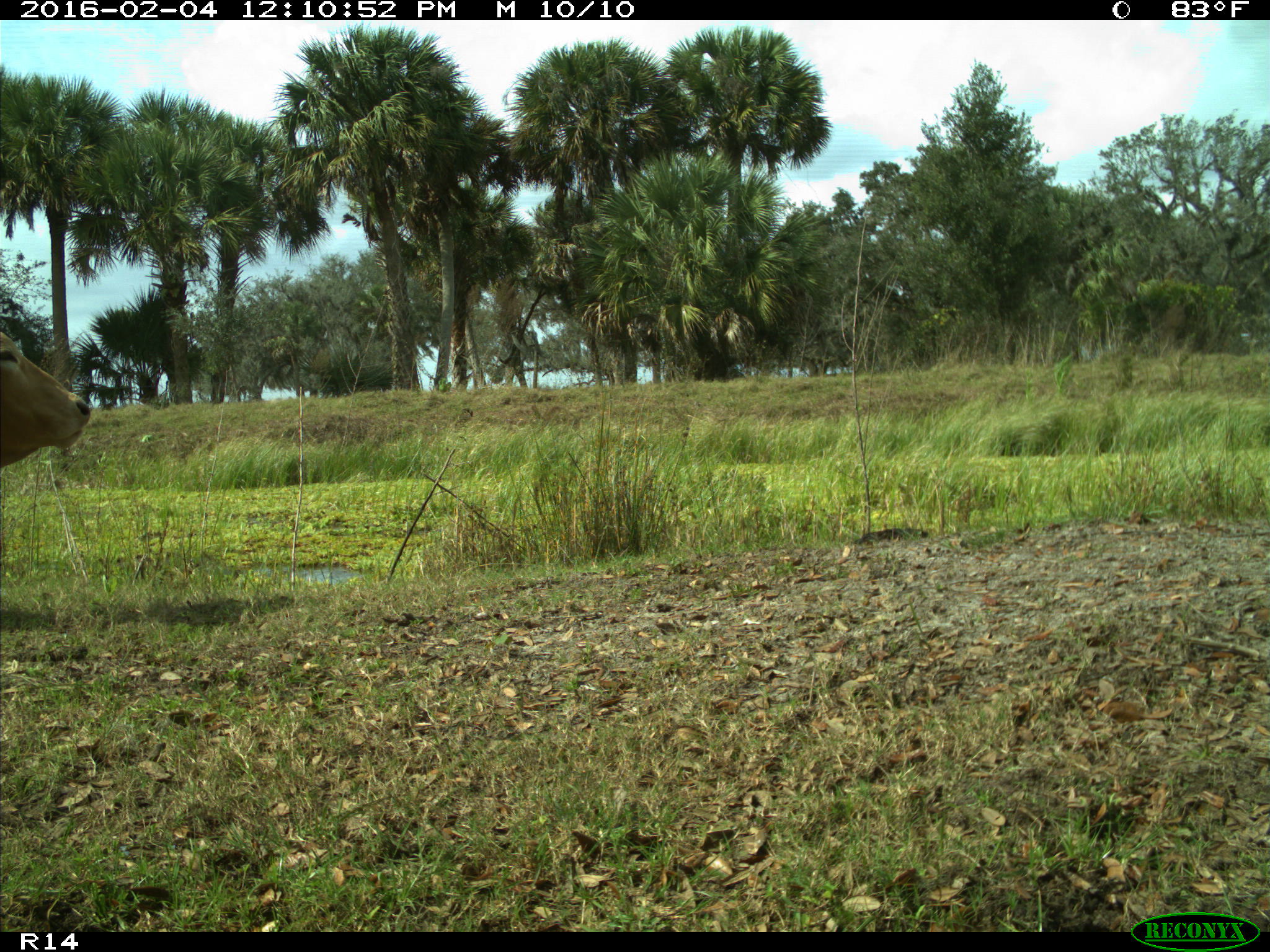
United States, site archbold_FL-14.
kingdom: Animalia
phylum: Chordata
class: Mammalia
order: Artiodactyla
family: Bovidae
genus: Bos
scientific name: Bos taurus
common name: domestic cow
Bos taurus (domestic cow).